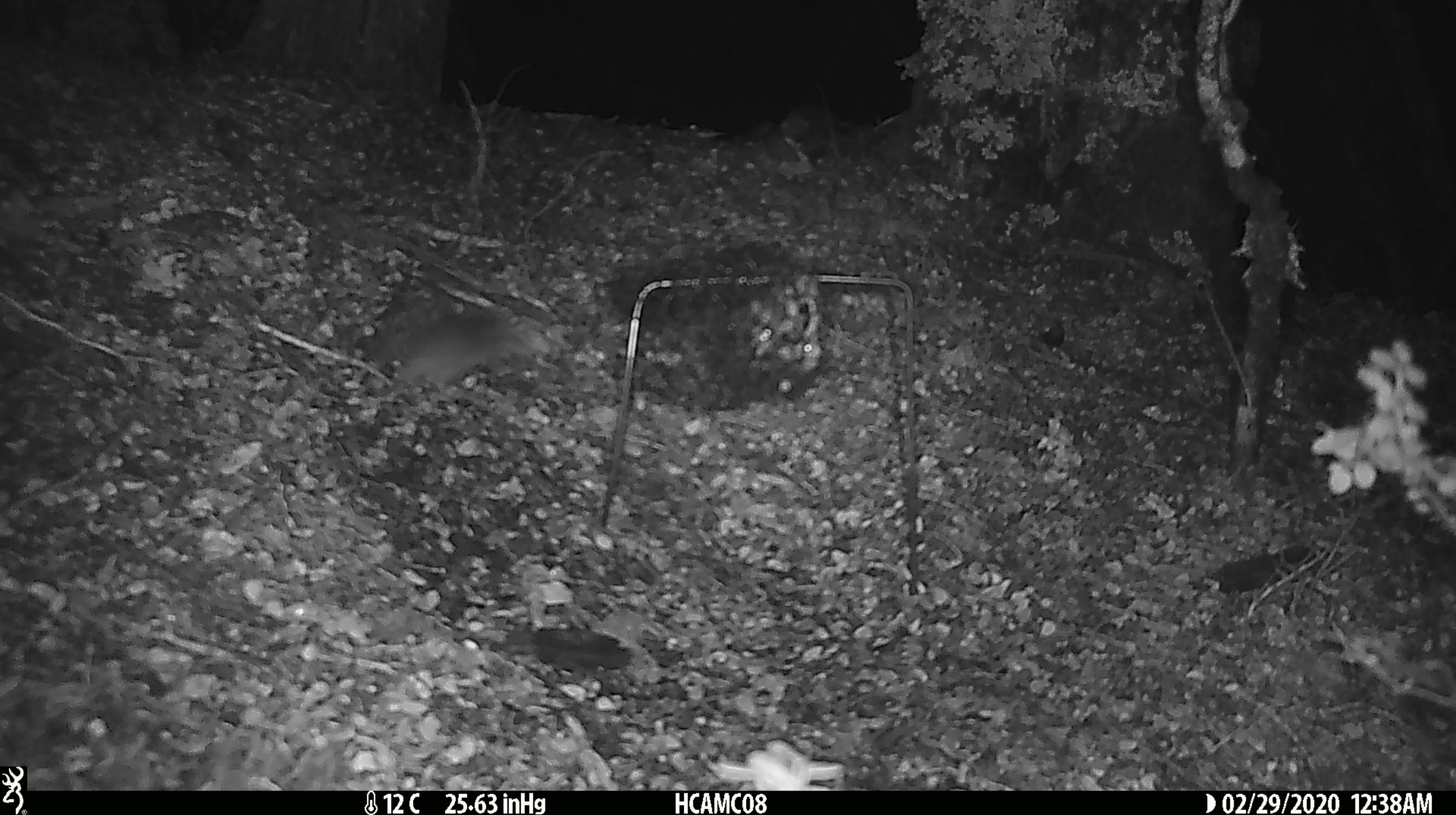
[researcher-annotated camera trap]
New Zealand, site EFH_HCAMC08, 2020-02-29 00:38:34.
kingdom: Animalia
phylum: Chordata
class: Mammalia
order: Rodentia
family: Muridae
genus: Mus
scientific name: Mus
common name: mouse